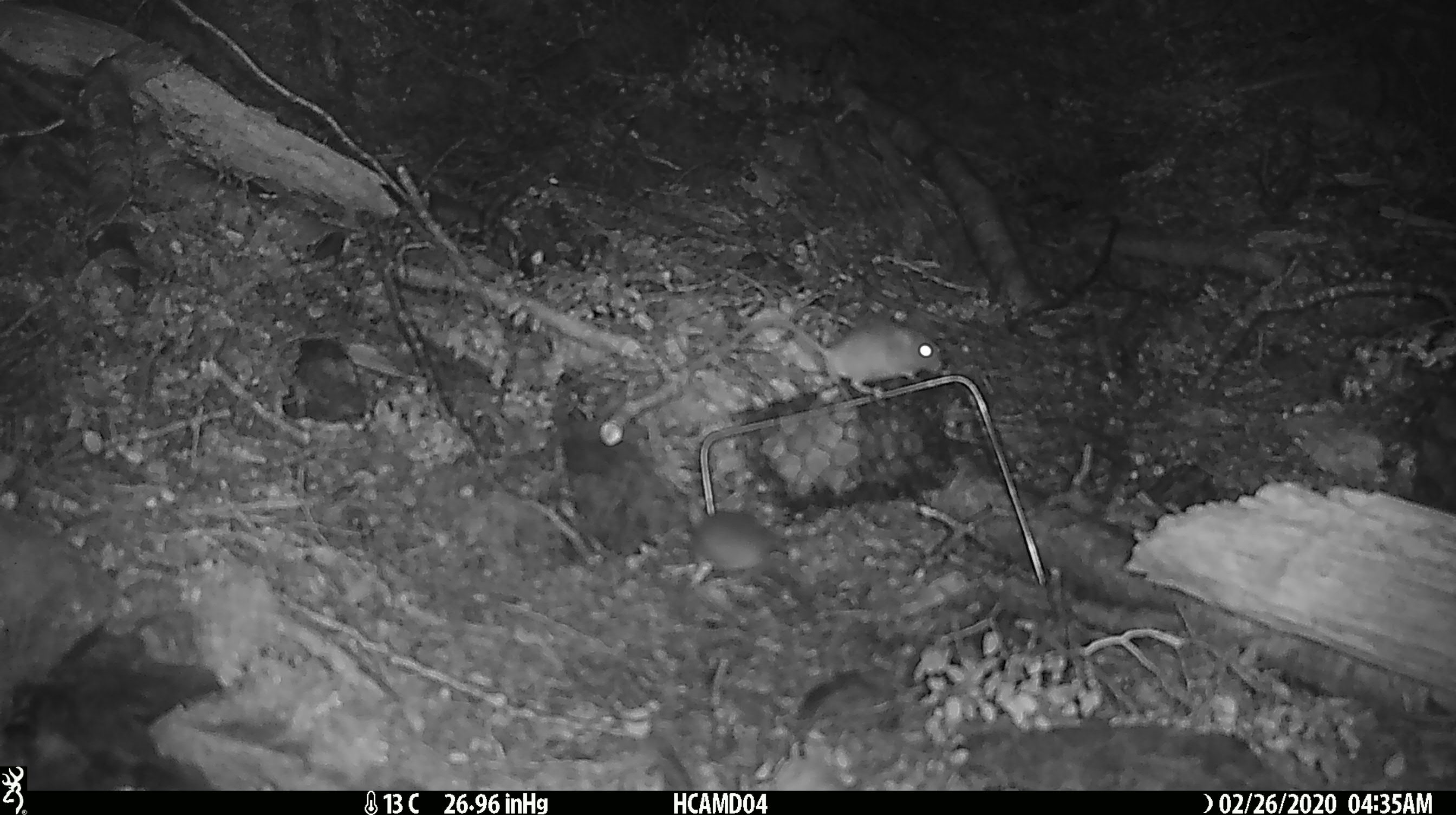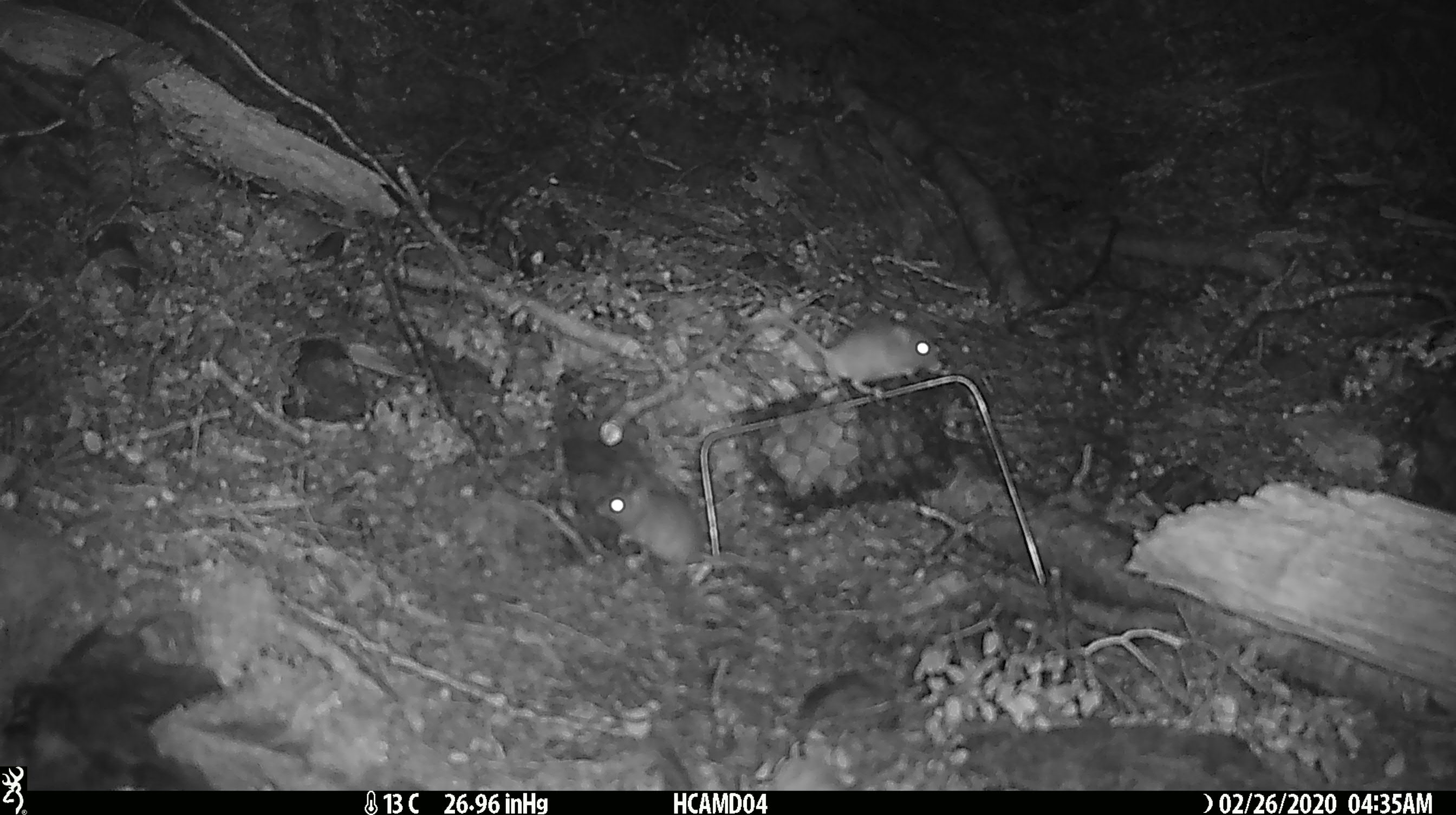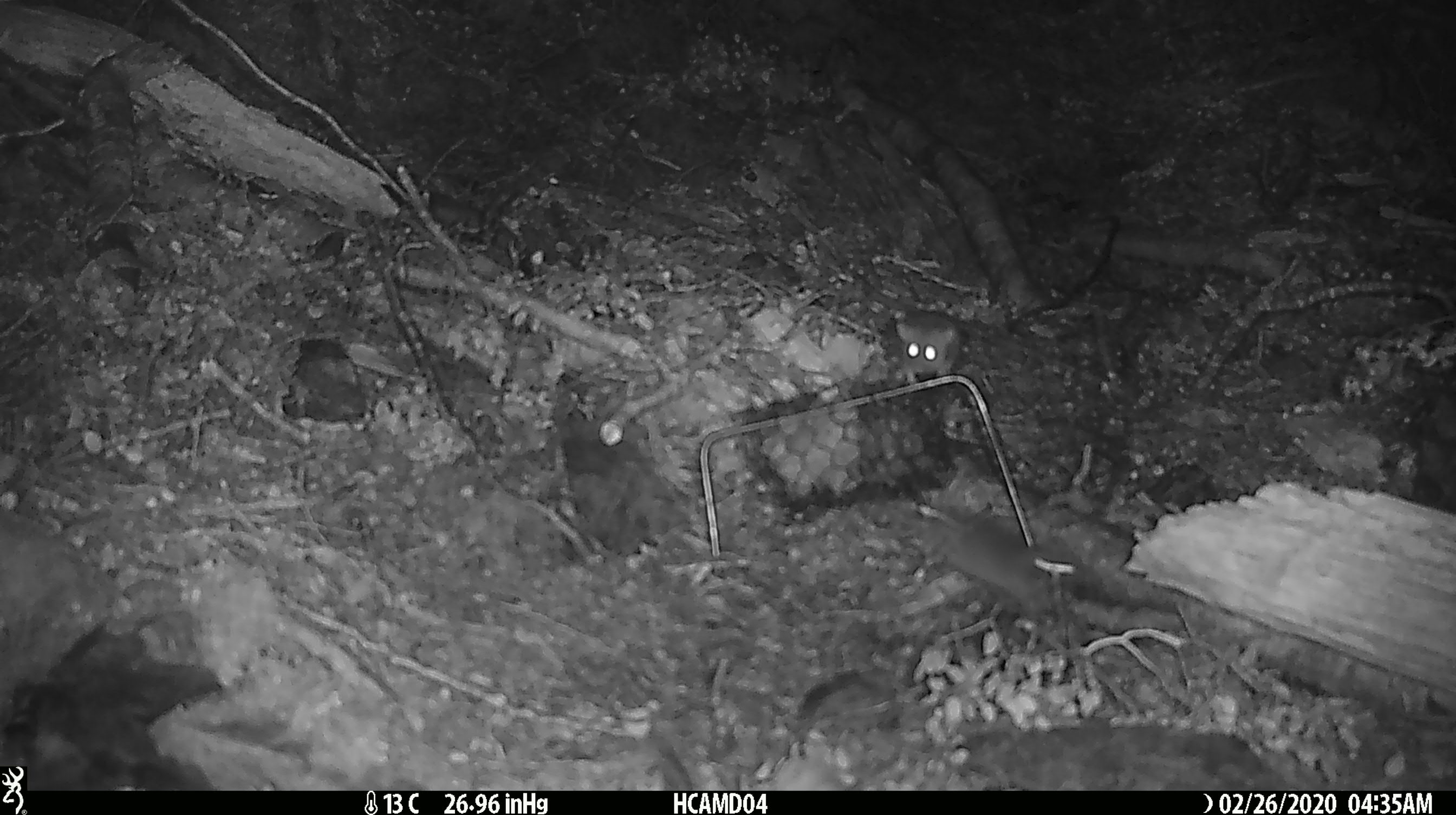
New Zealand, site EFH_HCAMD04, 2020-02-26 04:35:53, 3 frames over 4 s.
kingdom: Animalia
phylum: Chordata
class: Mammalia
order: Rodentia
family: Muridae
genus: Mus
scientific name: Mus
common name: mouse